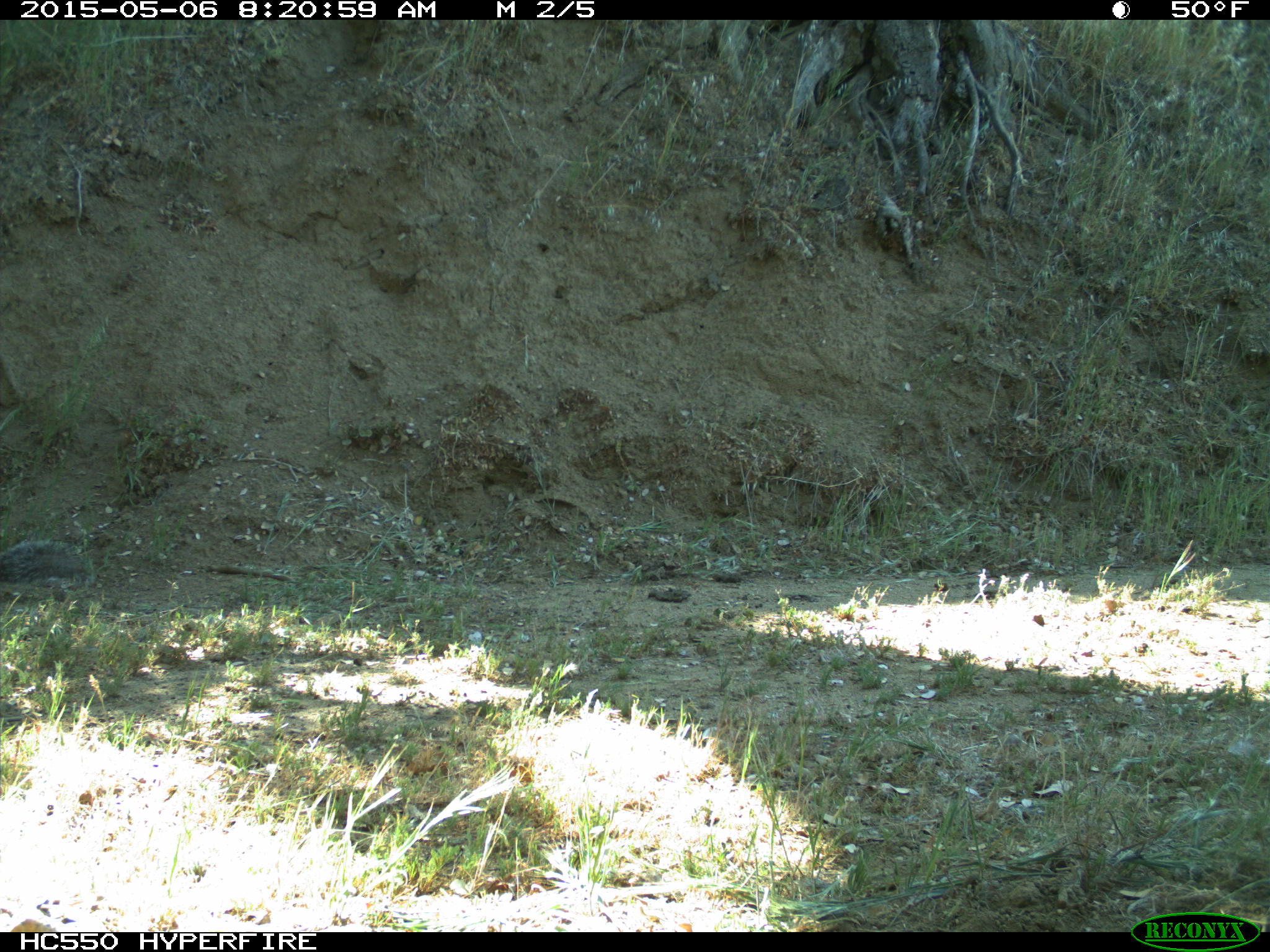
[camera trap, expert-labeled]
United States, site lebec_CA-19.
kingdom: Animalia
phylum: Chordata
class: Mammalia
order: Rodentia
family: Sciuridae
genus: Sciurus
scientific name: Sciurus carolinensis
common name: eastern gray squirrel